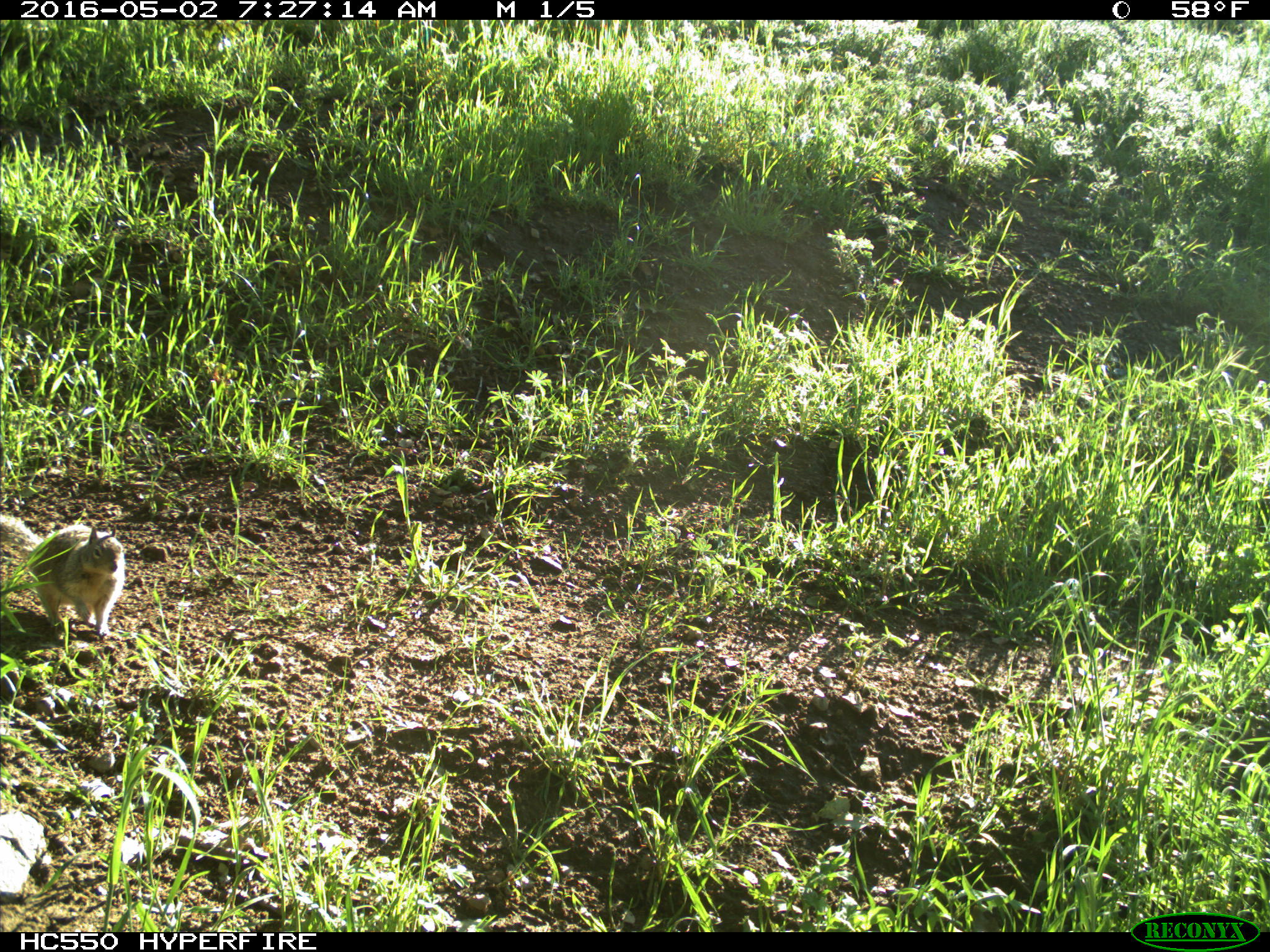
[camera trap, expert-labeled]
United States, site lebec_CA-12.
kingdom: Animalia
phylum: Chordata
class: Mammalia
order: Rodentia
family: Sciuridae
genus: Otospermophilus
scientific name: Otospermophilus beecheyi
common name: california ground squirrel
Otospermophilus beecheyi (california ground squirrel).